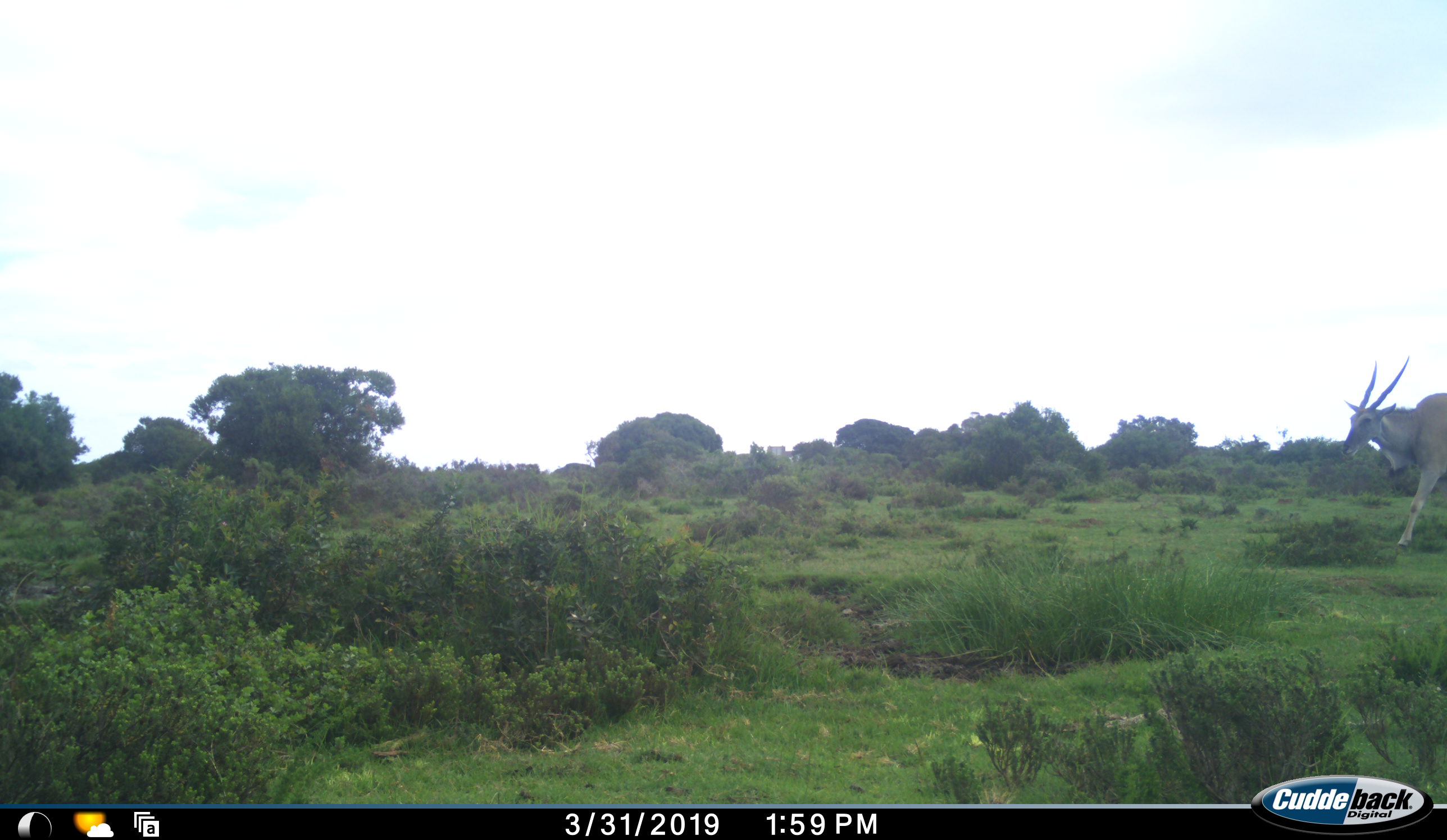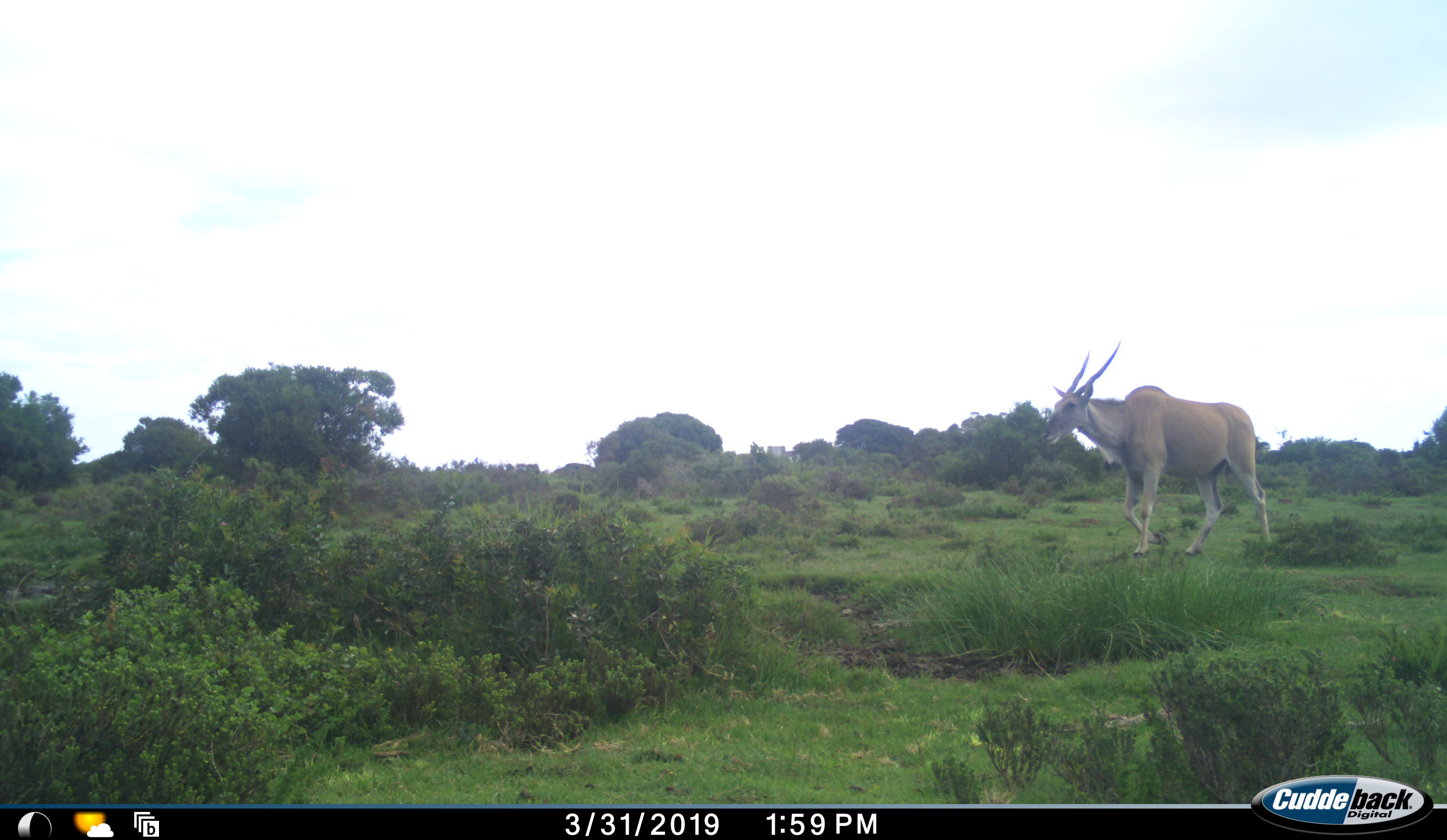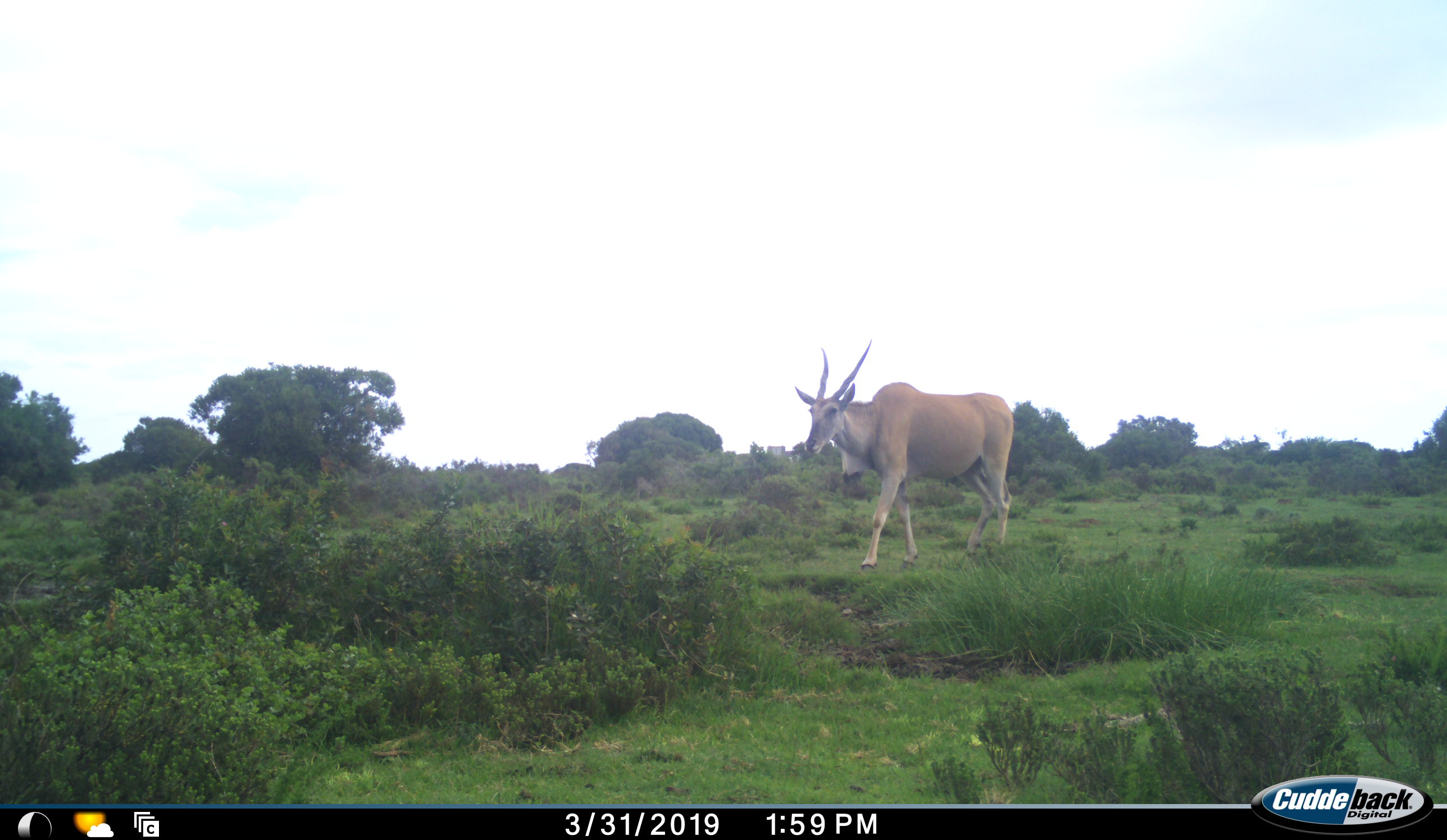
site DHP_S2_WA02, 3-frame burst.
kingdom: Animalia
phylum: Chordata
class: Mammalia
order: Artiodactyla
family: Bovidae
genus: Tragelaphus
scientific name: Tragelaphus oryx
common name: eland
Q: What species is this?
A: Eland (Tragelaphus oryx).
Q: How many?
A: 1.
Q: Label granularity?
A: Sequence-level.